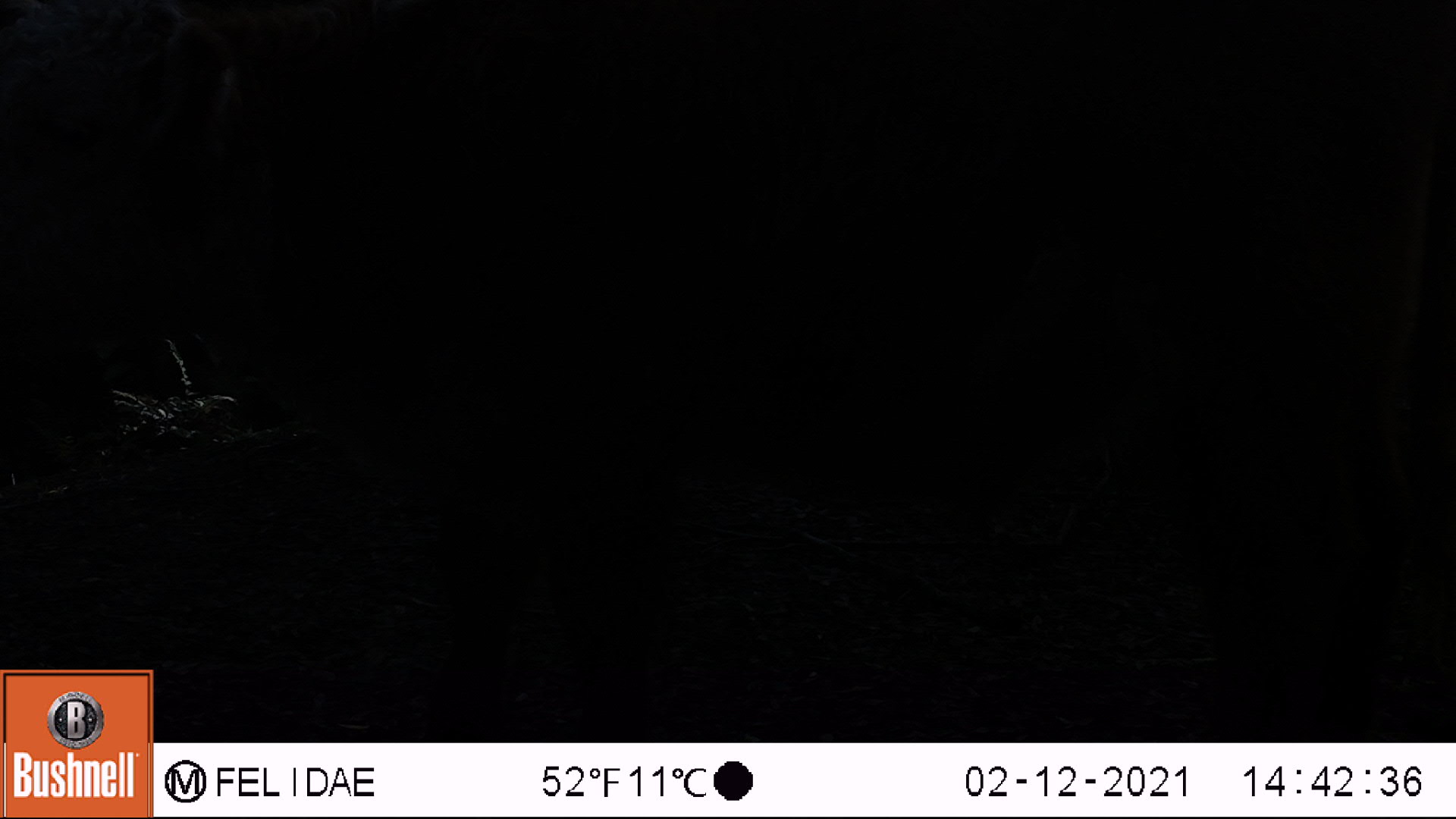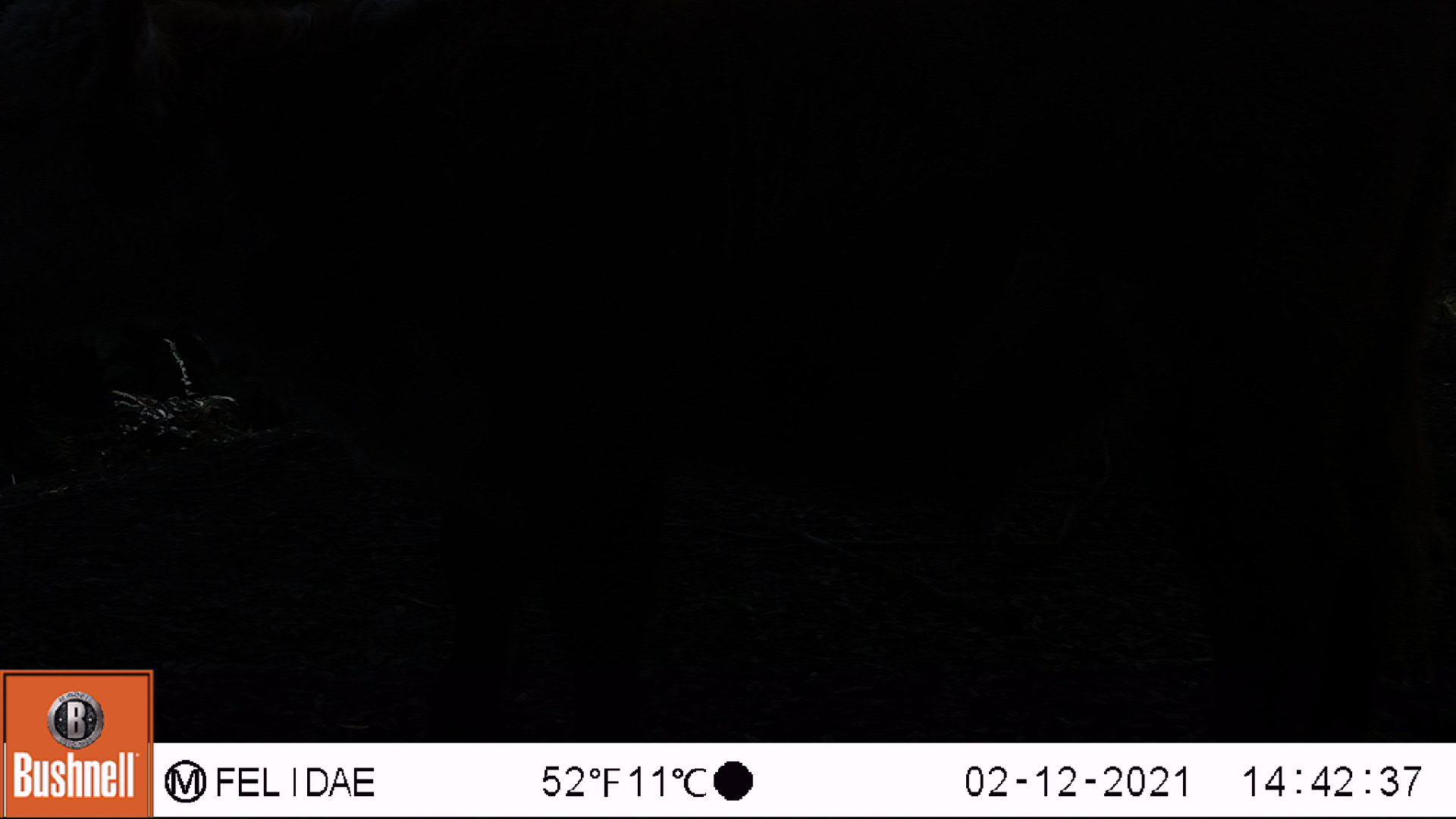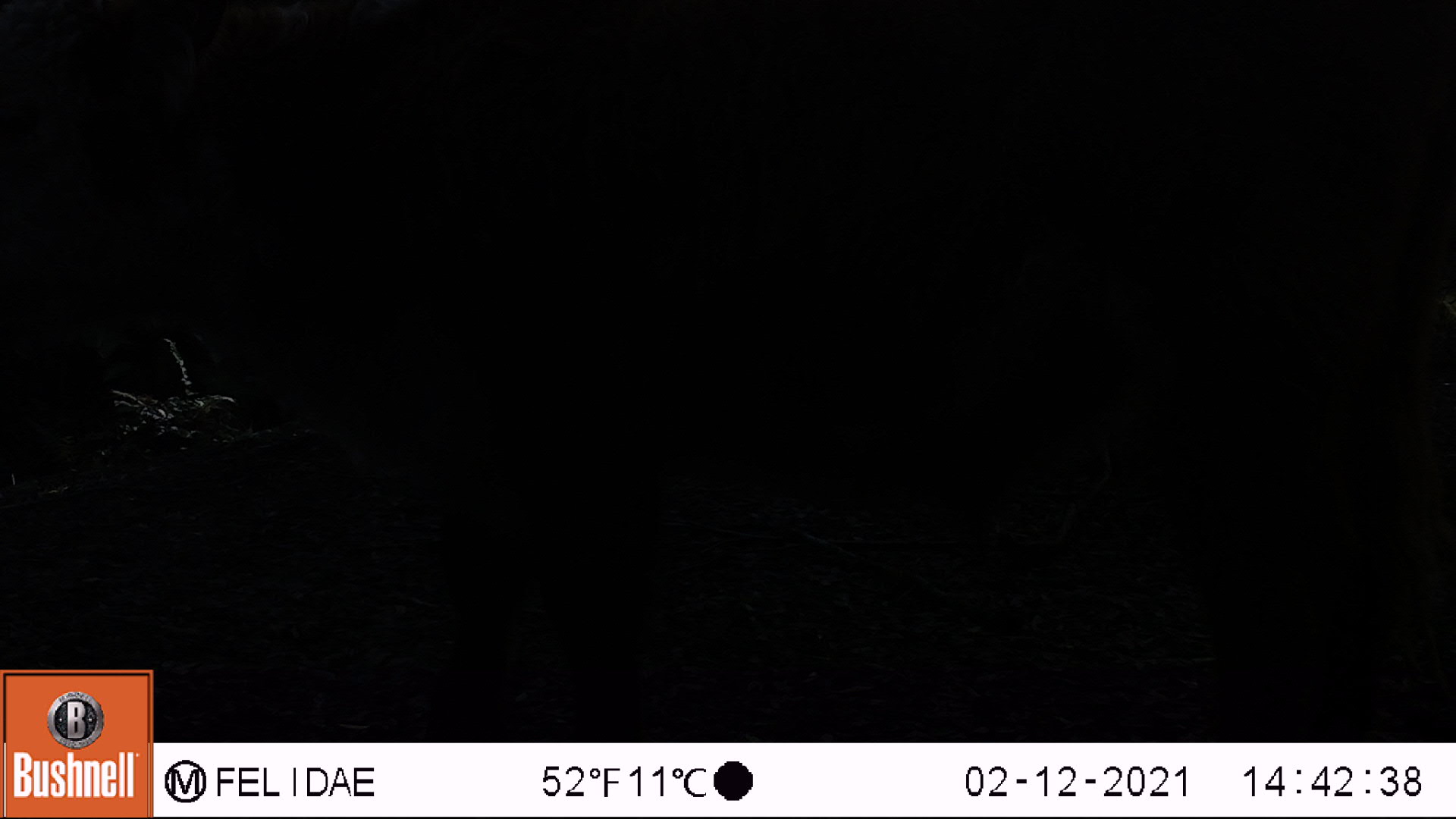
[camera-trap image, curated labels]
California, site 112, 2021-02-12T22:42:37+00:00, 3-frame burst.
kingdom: Animalia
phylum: Chordata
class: Mammalia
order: Artiodactyla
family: Bovidae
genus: Bos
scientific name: Bos taurus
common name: domestic cattle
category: cattle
Cattle (domestic cattle) (Bos taurus).